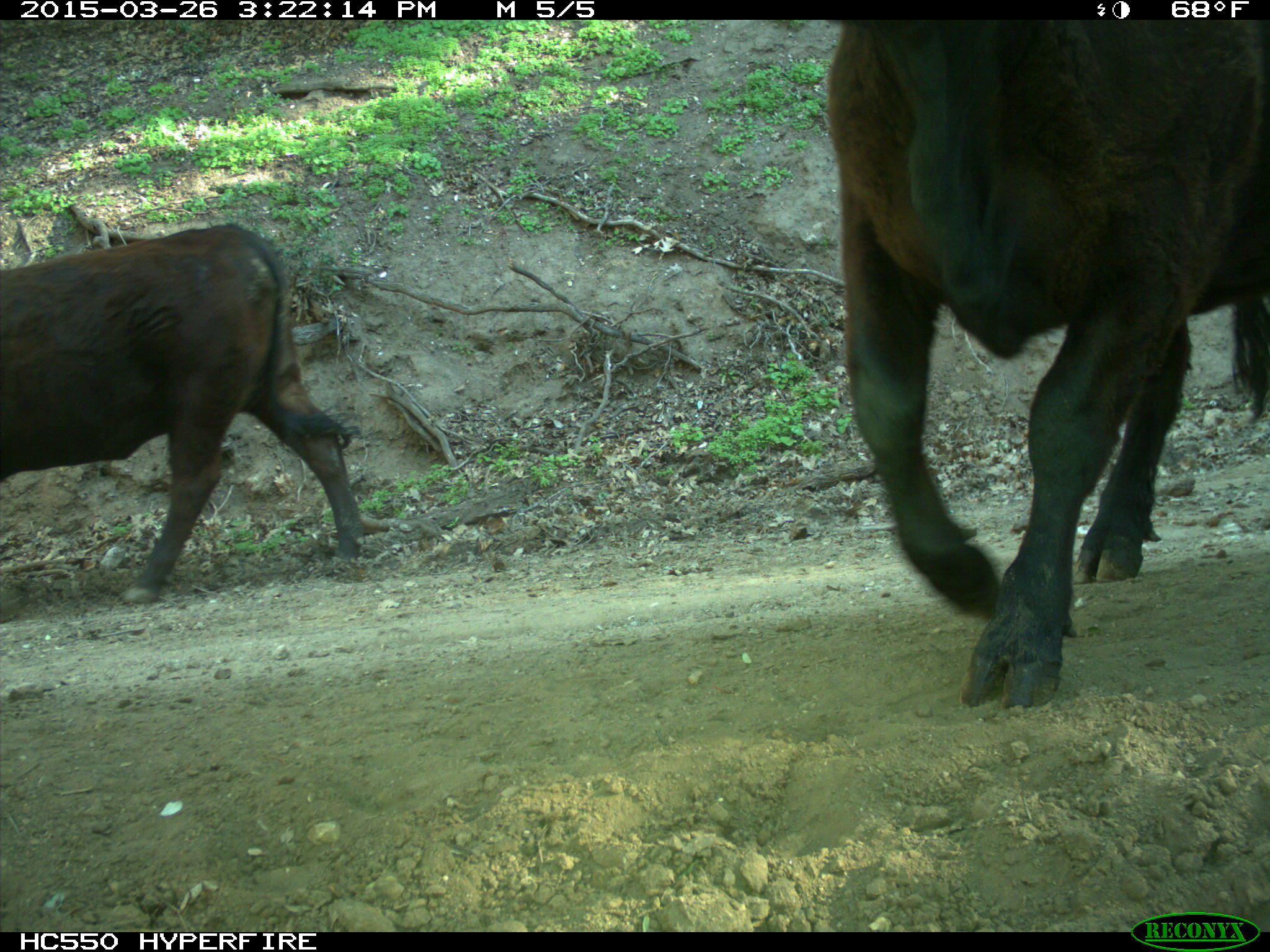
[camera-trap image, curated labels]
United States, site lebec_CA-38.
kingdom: Animalia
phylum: Chordata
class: Mammalia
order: Artiodactyla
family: Bovidae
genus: Bos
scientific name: Bos taurus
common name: domestic cow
Bos taurus (domestic cow).